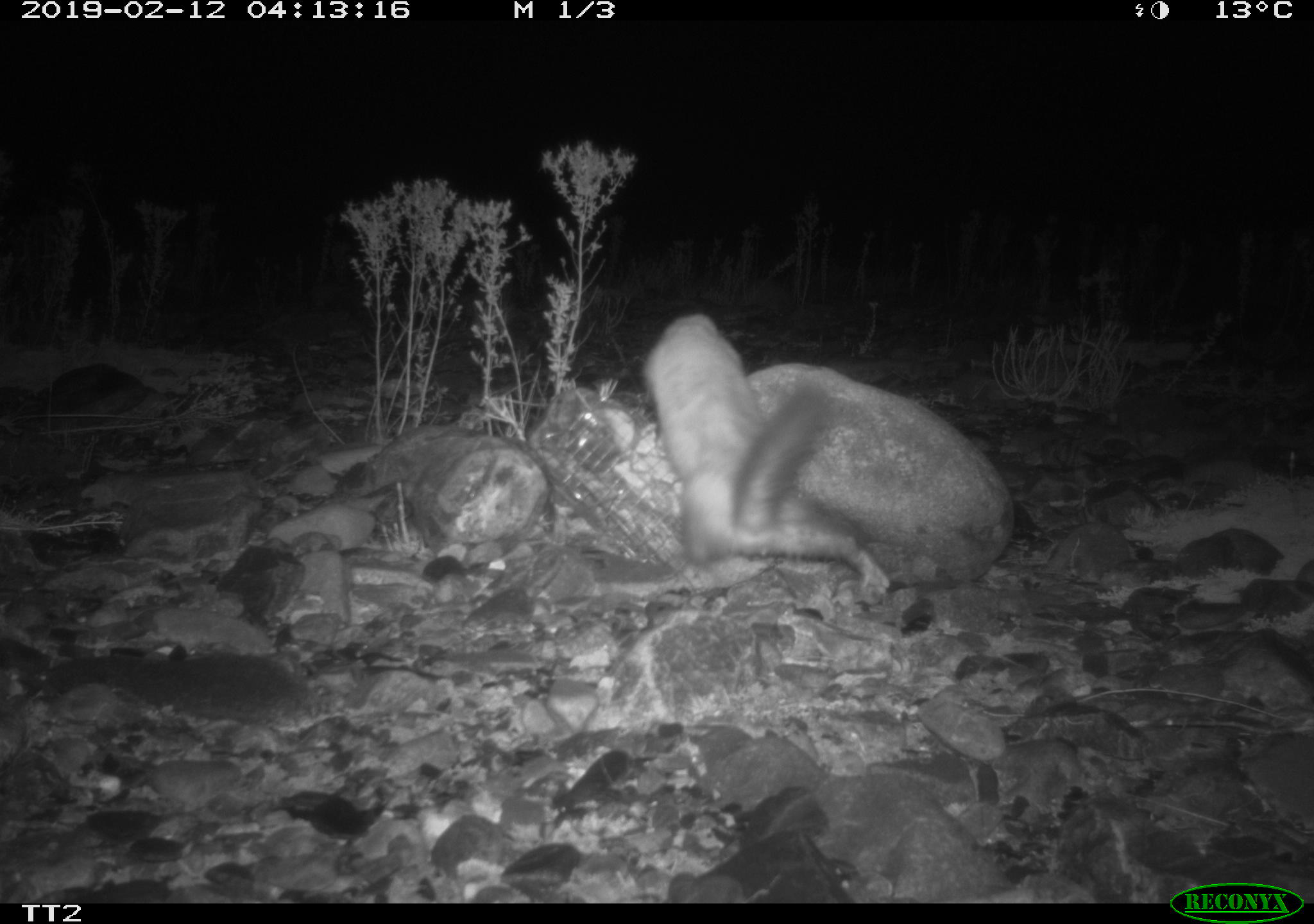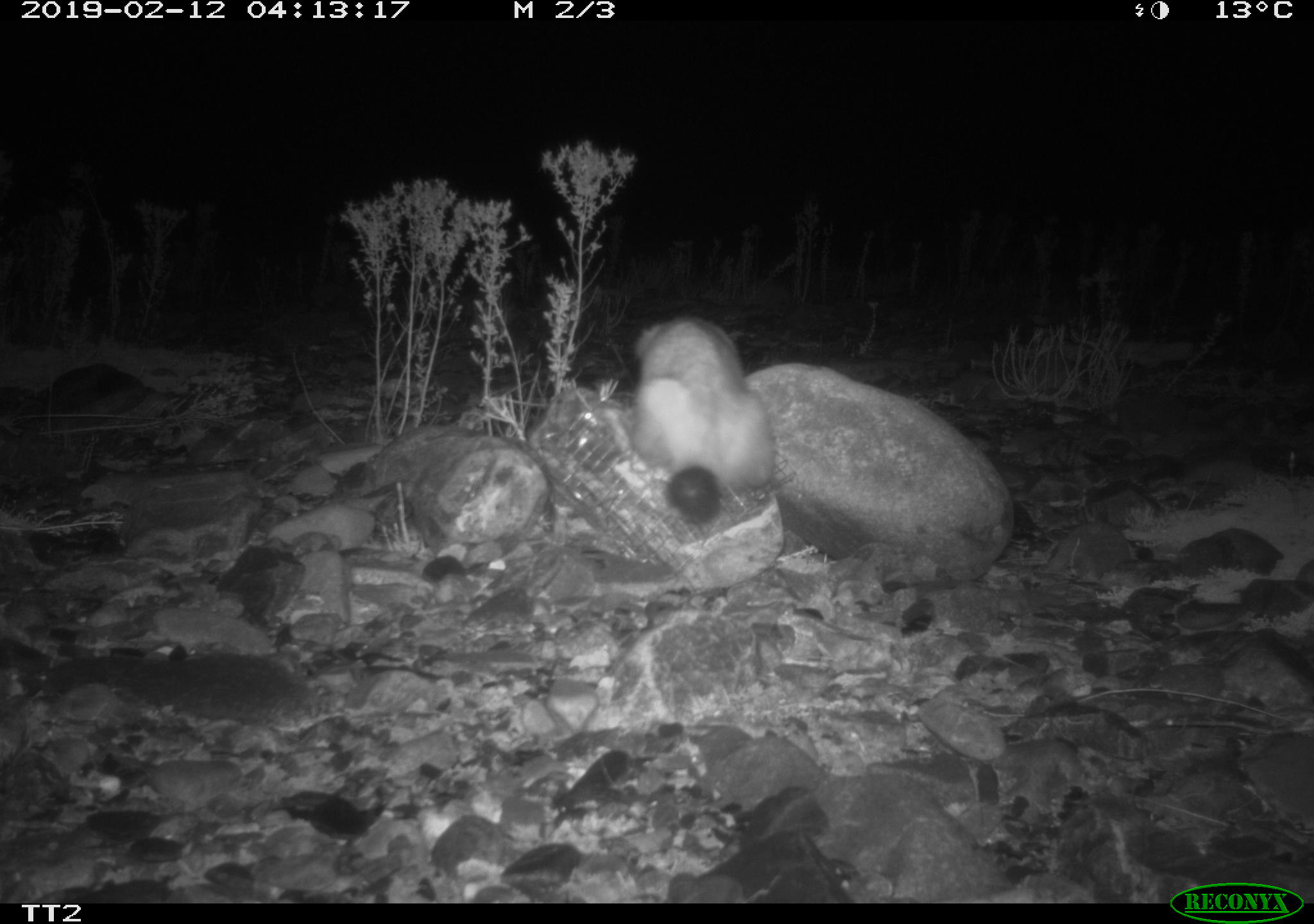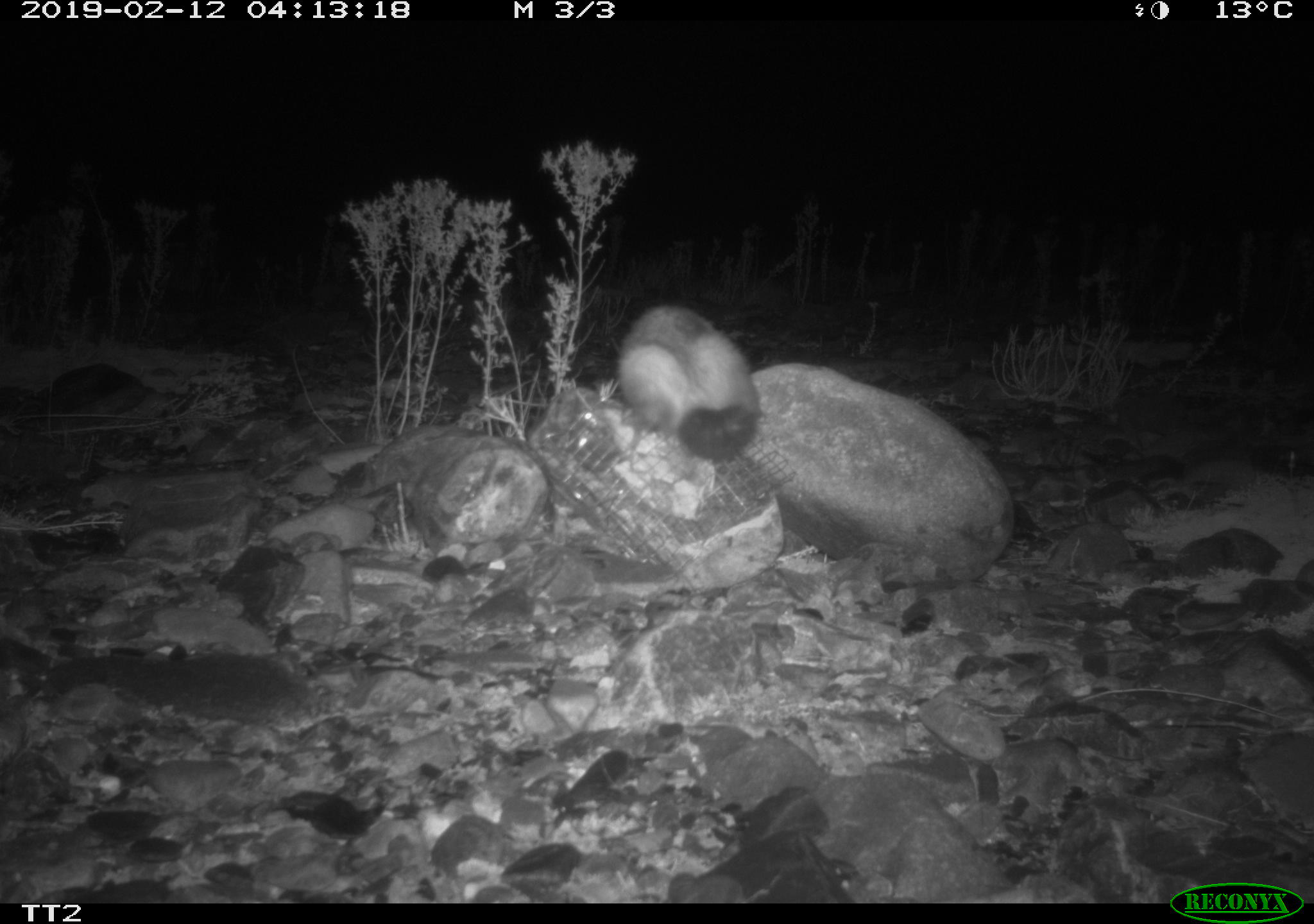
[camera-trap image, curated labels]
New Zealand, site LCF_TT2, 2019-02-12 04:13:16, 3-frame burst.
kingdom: Animalia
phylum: Chordata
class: Mammalia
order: Carnivora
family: Mustelidae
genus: Mustela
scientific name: Mustela furo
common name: ferret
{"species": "ferret (Mustela furo)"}